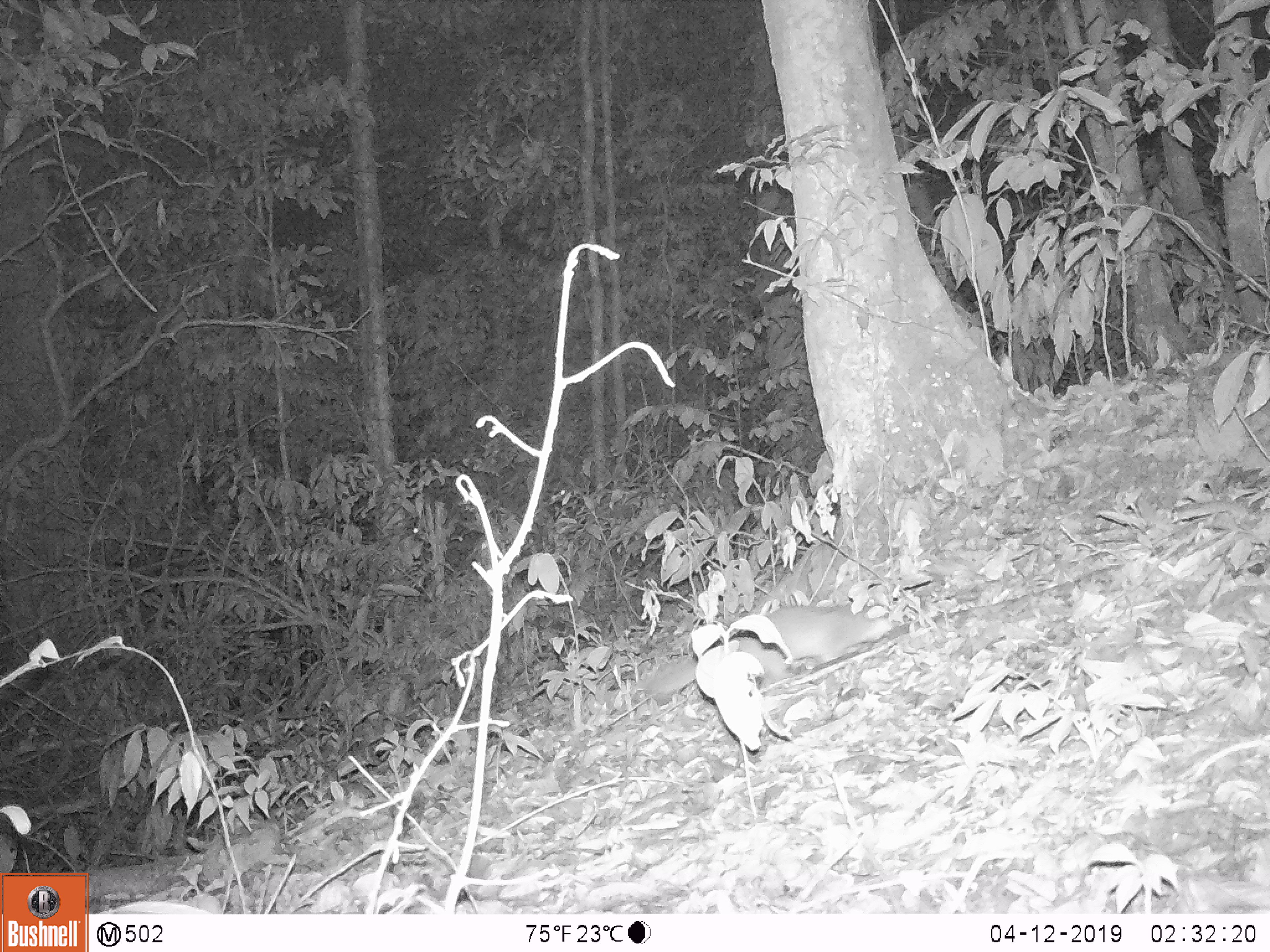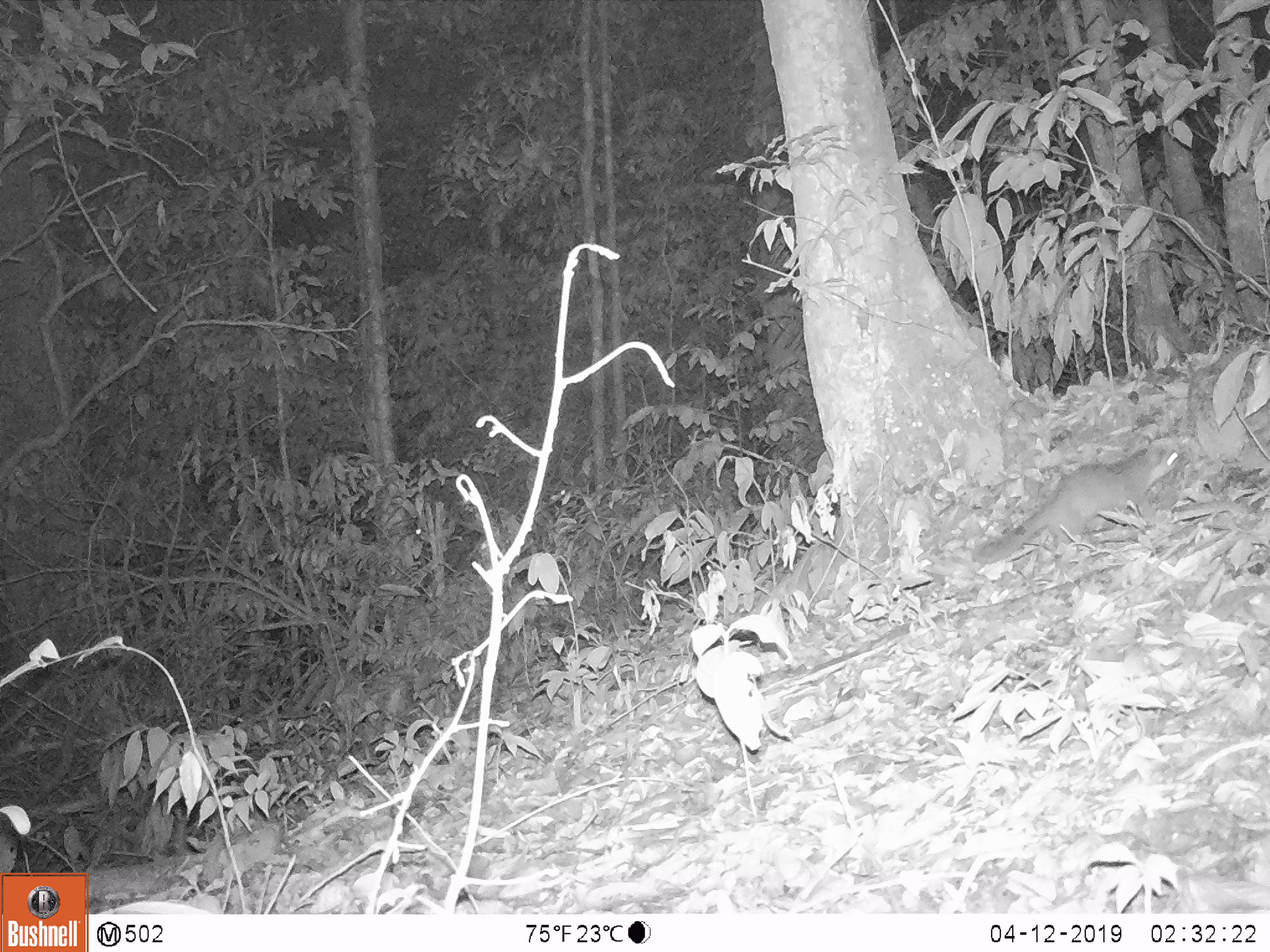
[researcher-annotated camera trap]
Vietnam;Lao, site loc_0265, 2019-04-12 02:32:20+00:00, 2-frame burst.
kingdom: Animalia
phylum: Chordata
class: Mammalia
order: Carnivora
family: Mustelidae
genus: Melogale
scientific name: Melogale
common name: ferret badger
Ferret badger (Melogale). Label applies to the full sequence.